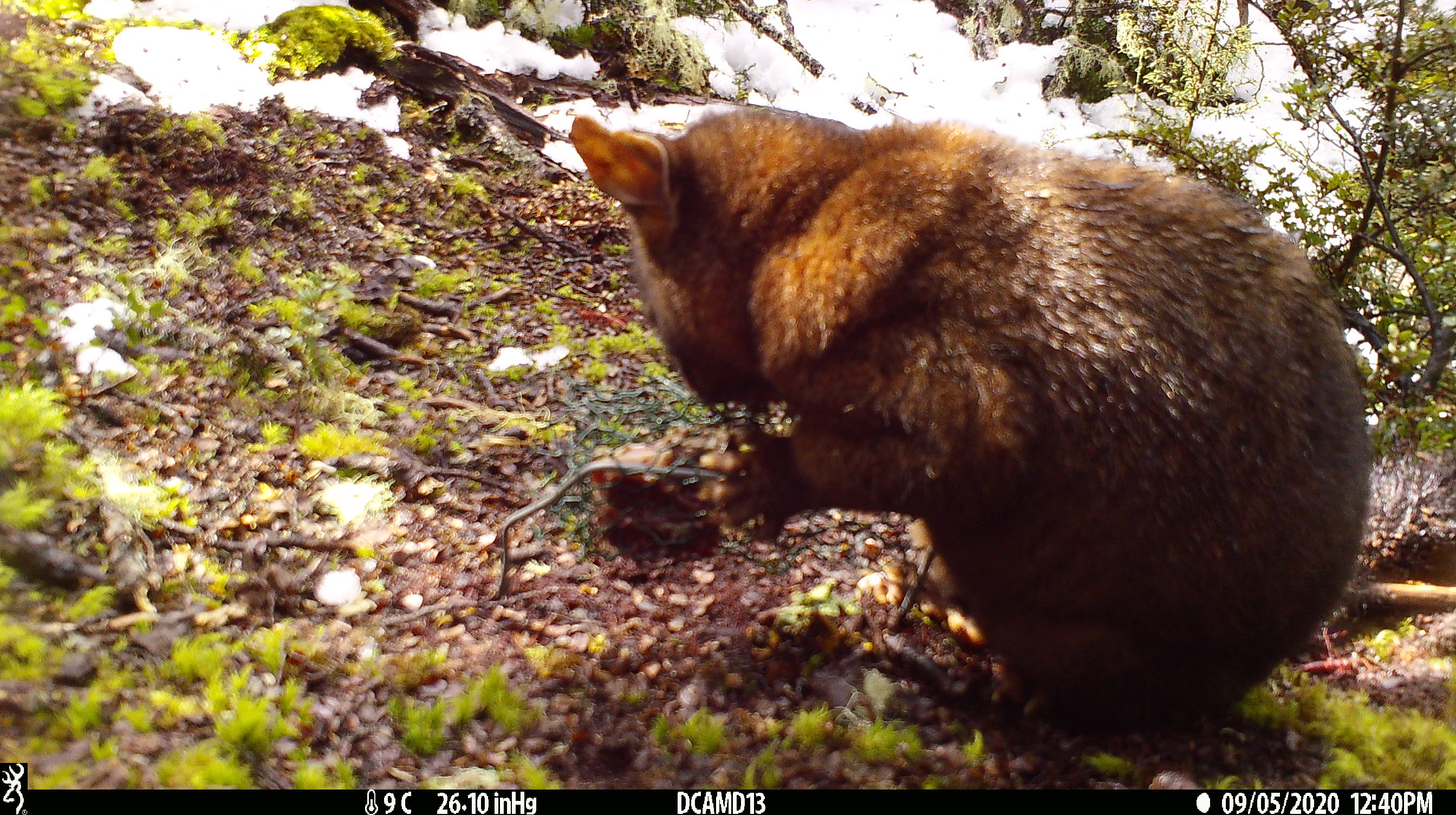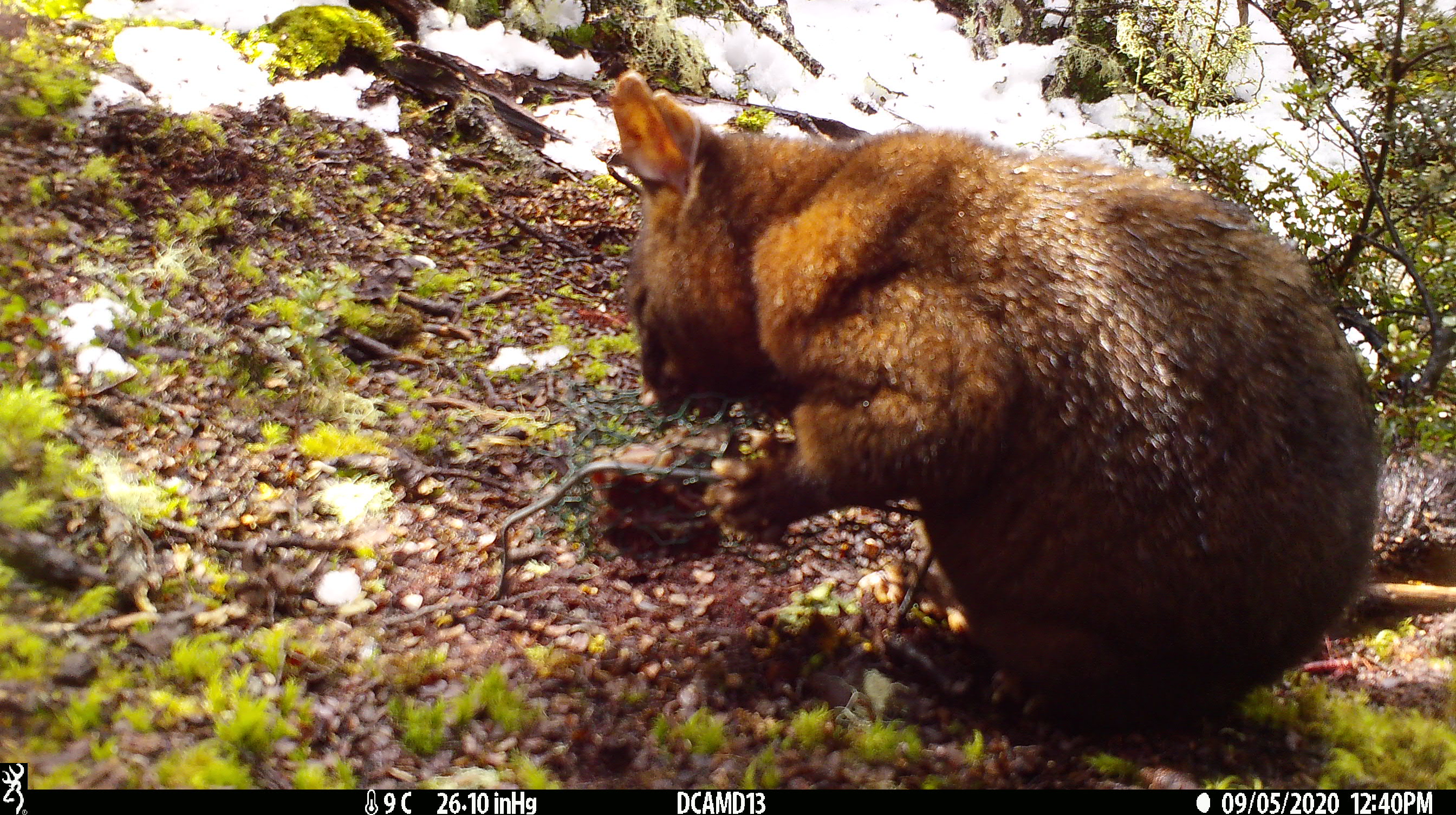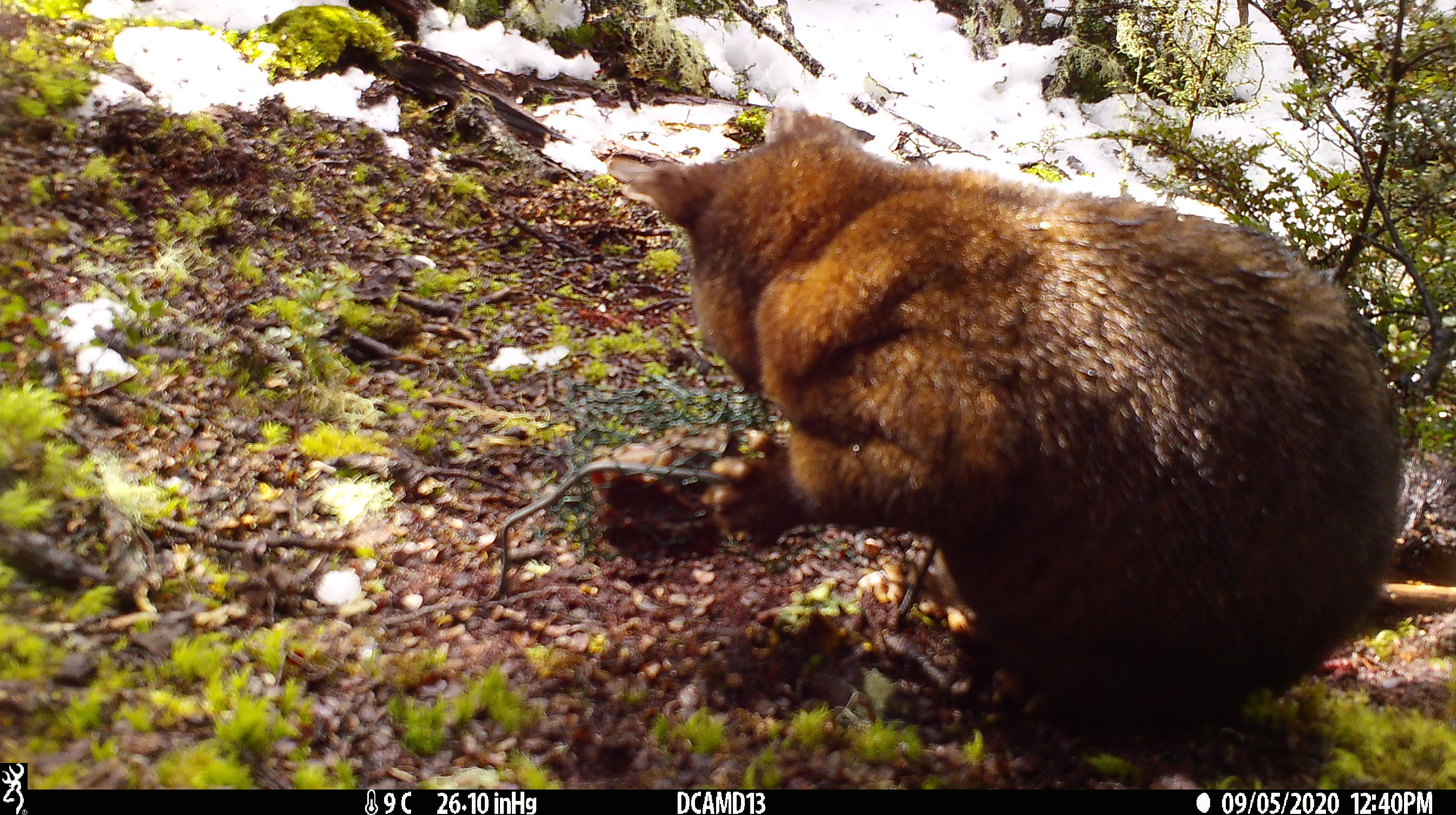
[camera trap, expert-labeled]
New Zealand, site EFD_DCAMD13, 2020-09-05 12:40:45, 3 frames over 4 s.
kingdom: Animalia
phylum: Chordata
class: Mammalia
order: Diprotodontia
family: Phalangeridae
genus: Trichosurus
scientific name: Trichosurus vulpecula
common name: common brushtail possum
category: possum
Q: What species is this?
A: Possum (common brushtail possum) (Trichosurus vulpecula).